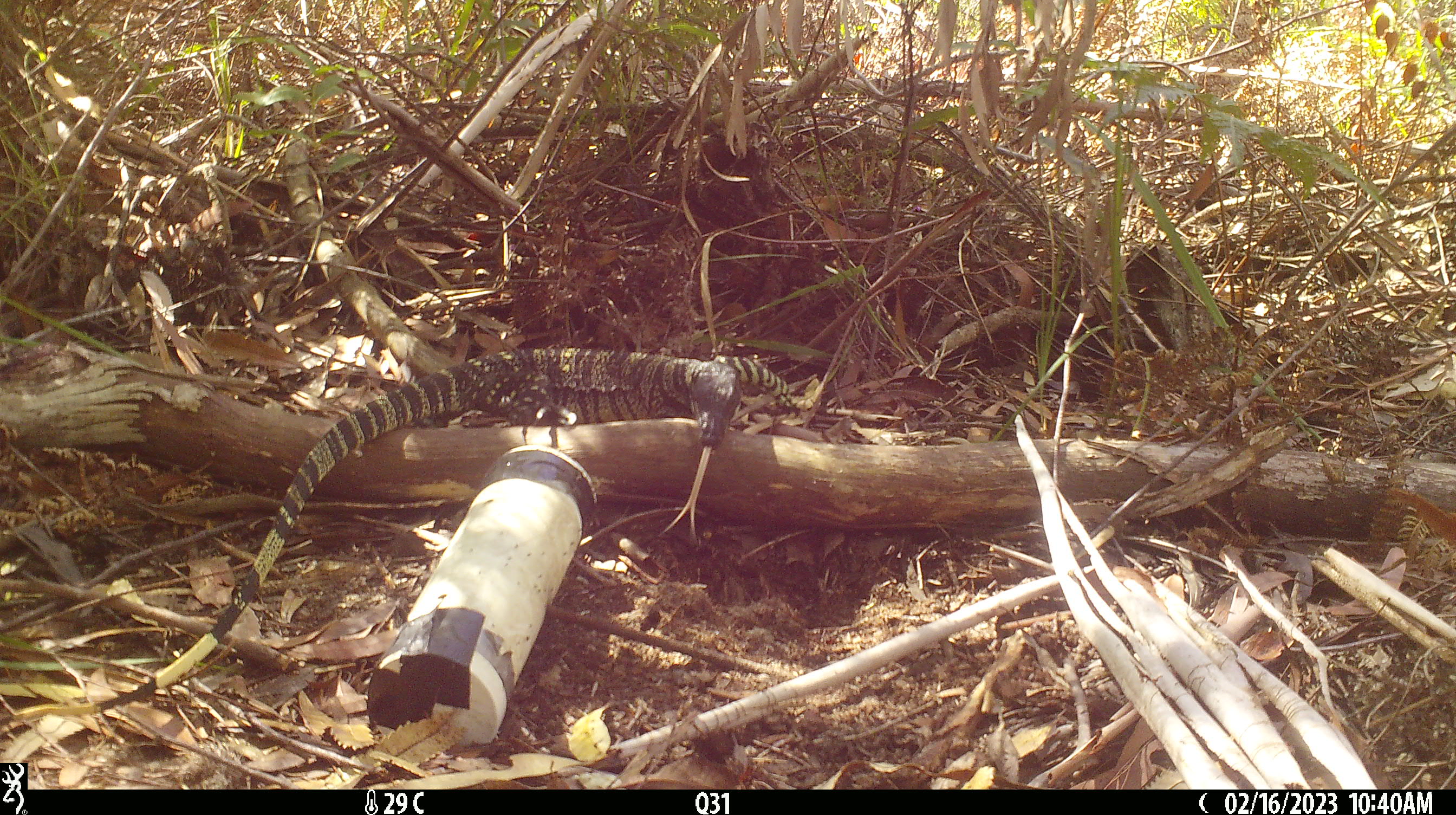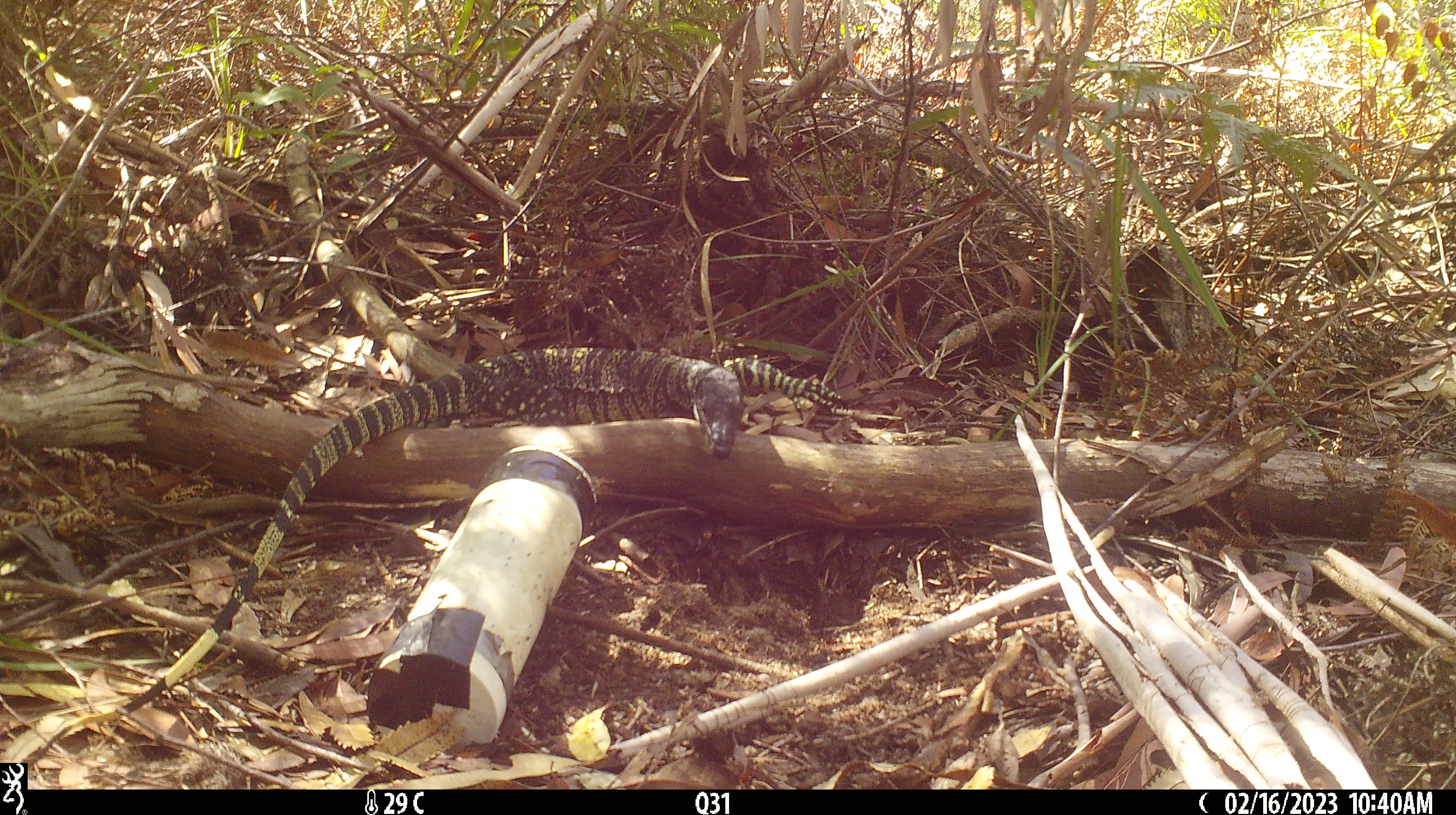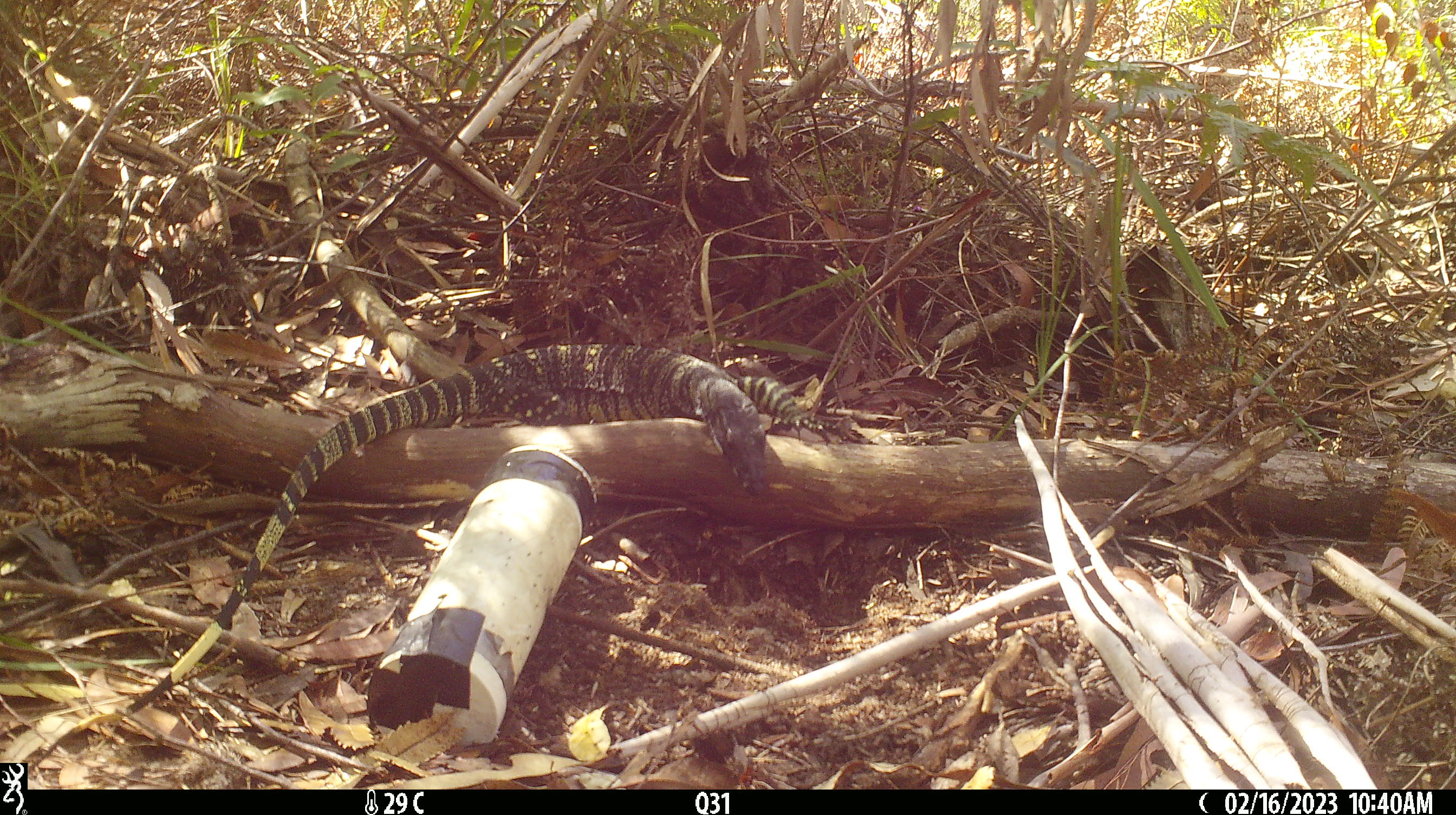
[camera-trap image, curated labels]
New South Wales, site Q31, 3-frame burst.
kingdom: Animalia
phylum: Chordata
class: Reptilia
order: Squamata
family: Varanidae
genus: Varanus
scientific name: Varanus varius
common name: lace monitor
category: goanna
Goanna (lace monitor) (Varanus varius).